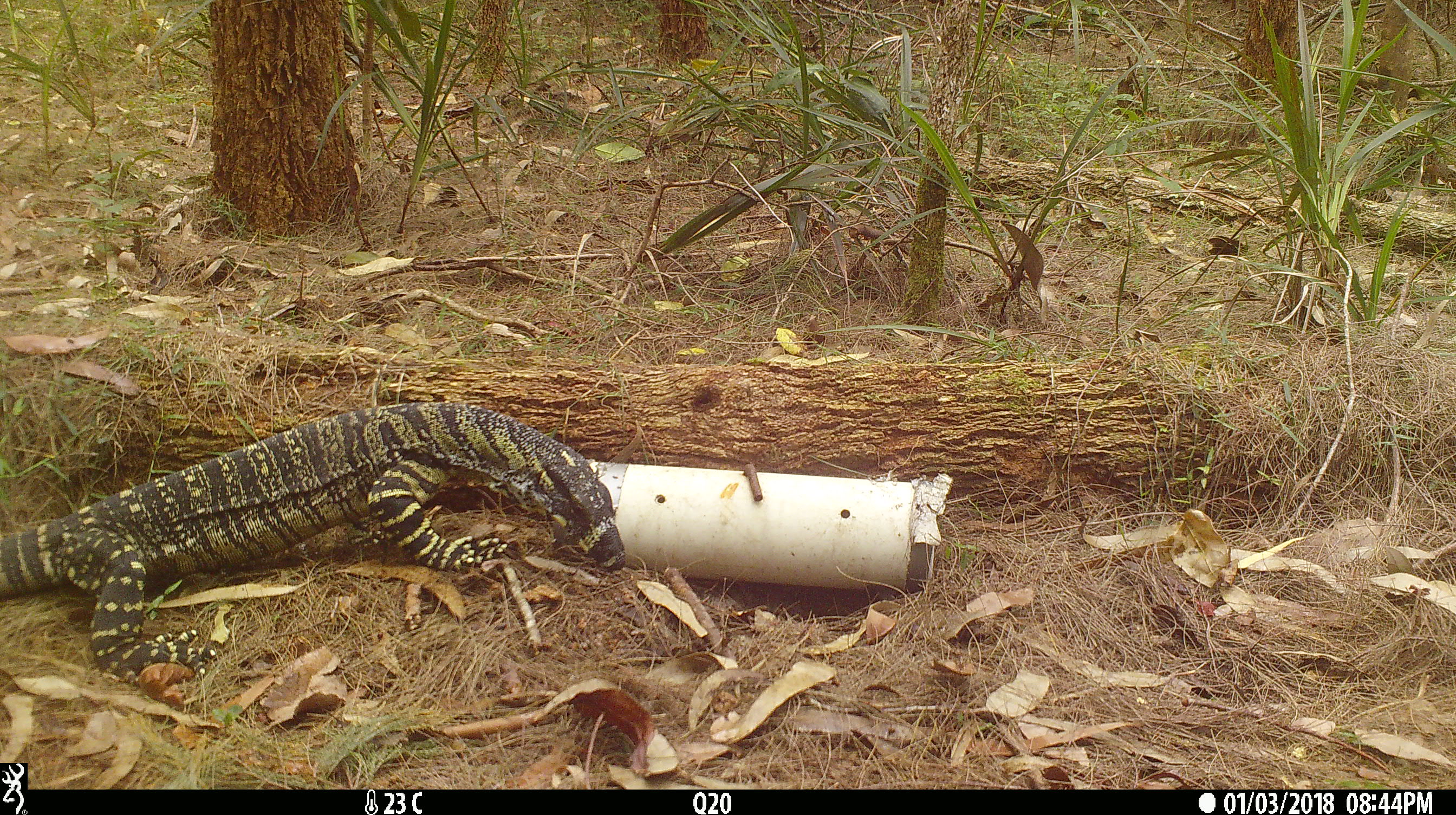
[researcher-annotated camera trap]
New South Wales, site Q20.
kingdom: Animalia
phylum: Chordata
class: Reptilia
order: Squamata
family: Varanidae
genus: Varanus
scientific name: Varanus varius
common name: lace monitor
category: goanna